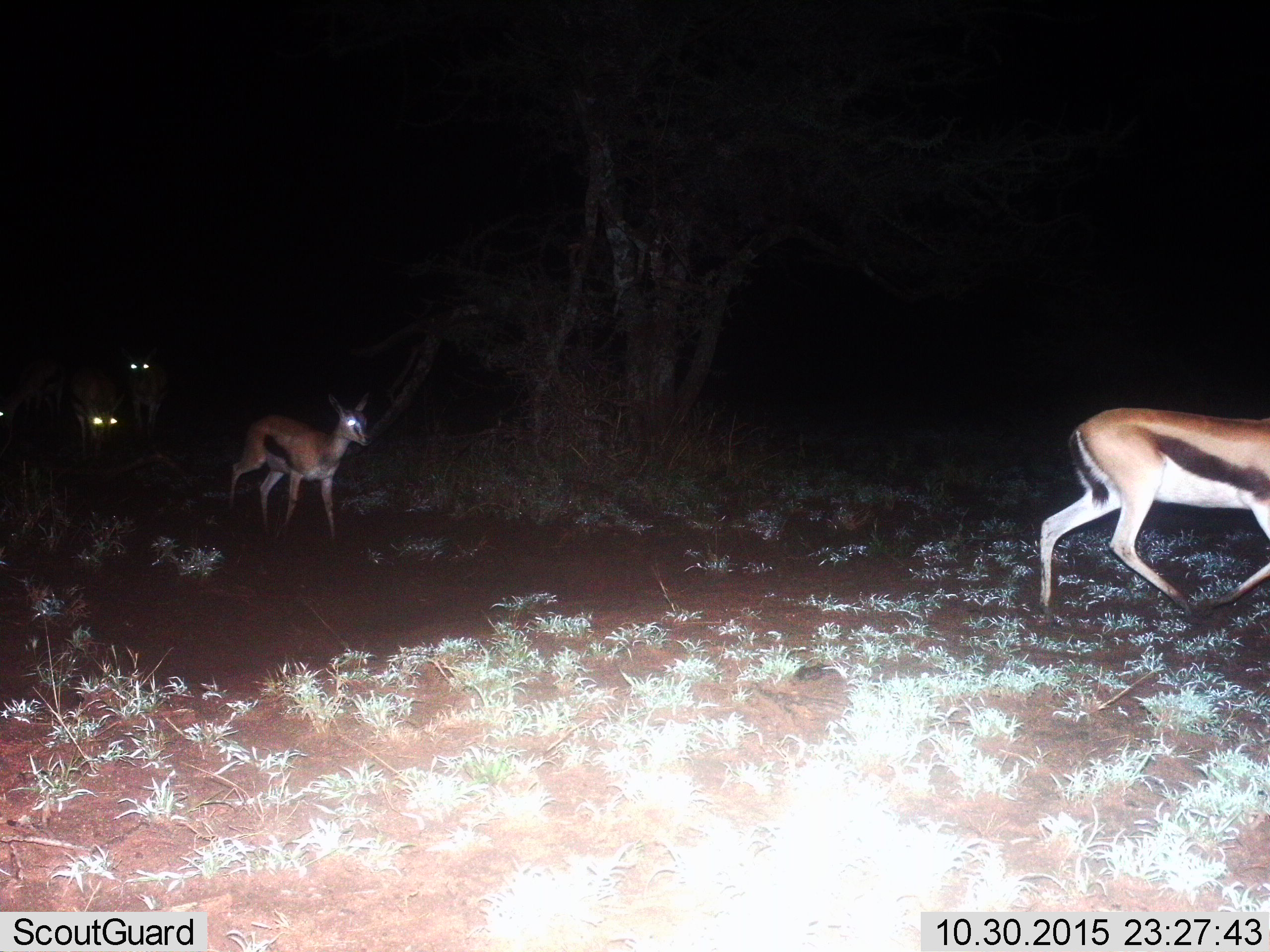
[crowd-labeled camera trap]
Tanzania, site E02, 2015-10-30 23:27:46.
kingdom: Animalia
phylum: Chordata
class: Mammalia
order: Artiodactyla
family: Bovidae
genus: Eudorcas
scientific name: Eudorcas thomsonii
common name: thomson's gazelle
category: gazellethomsons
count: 4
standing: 12%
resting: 0%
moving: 100%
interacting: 0%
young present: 19%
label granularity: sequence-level